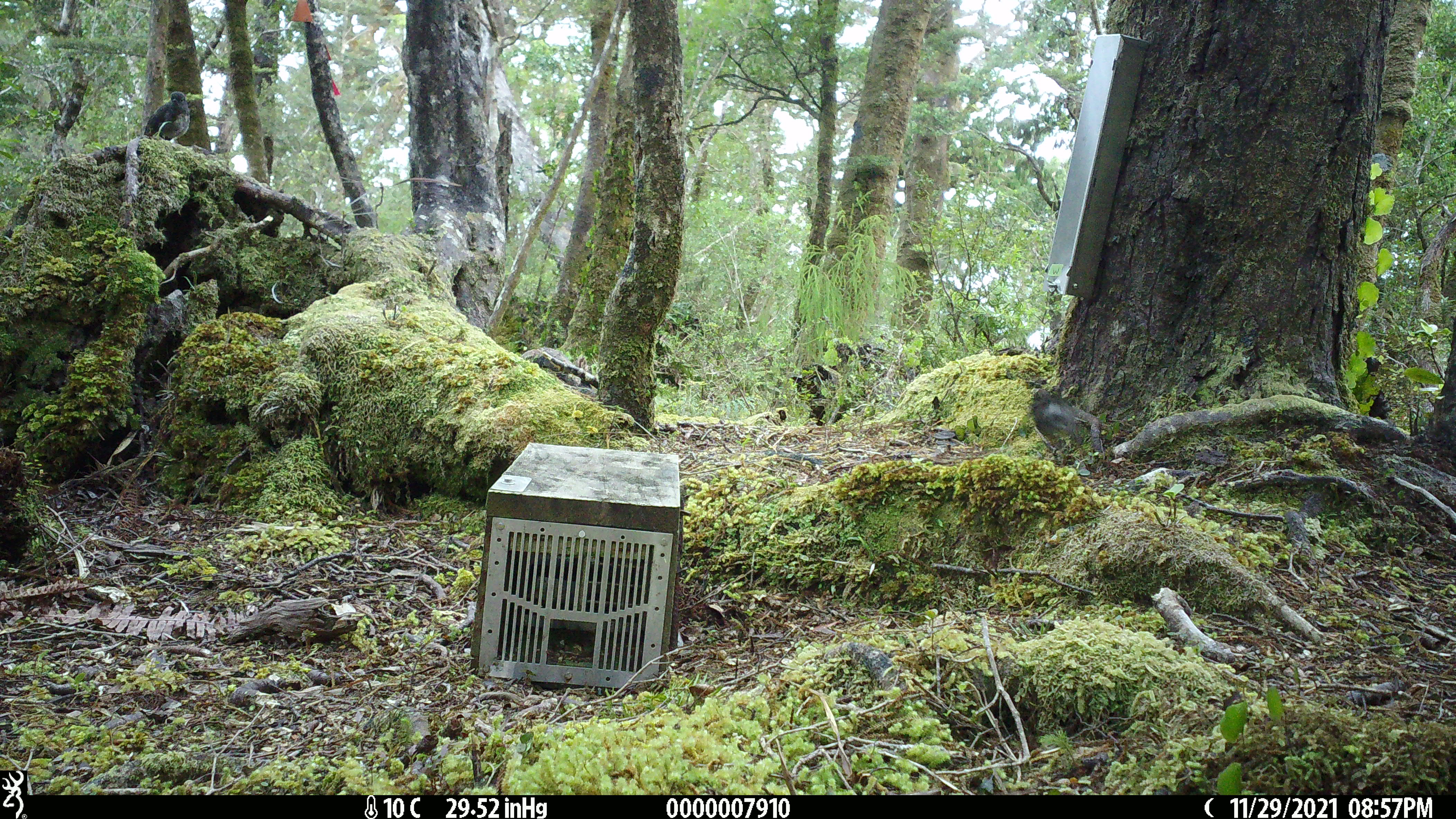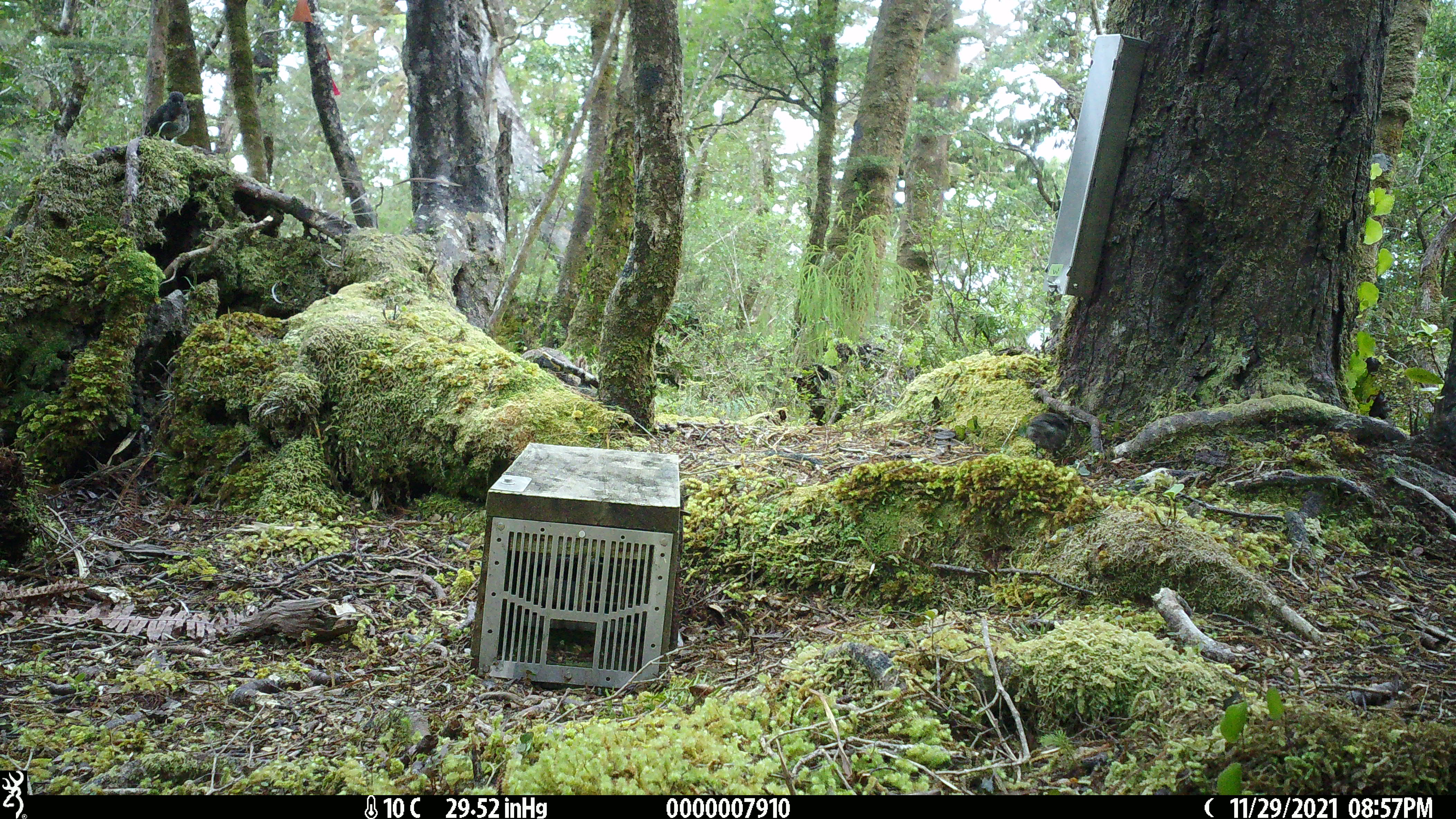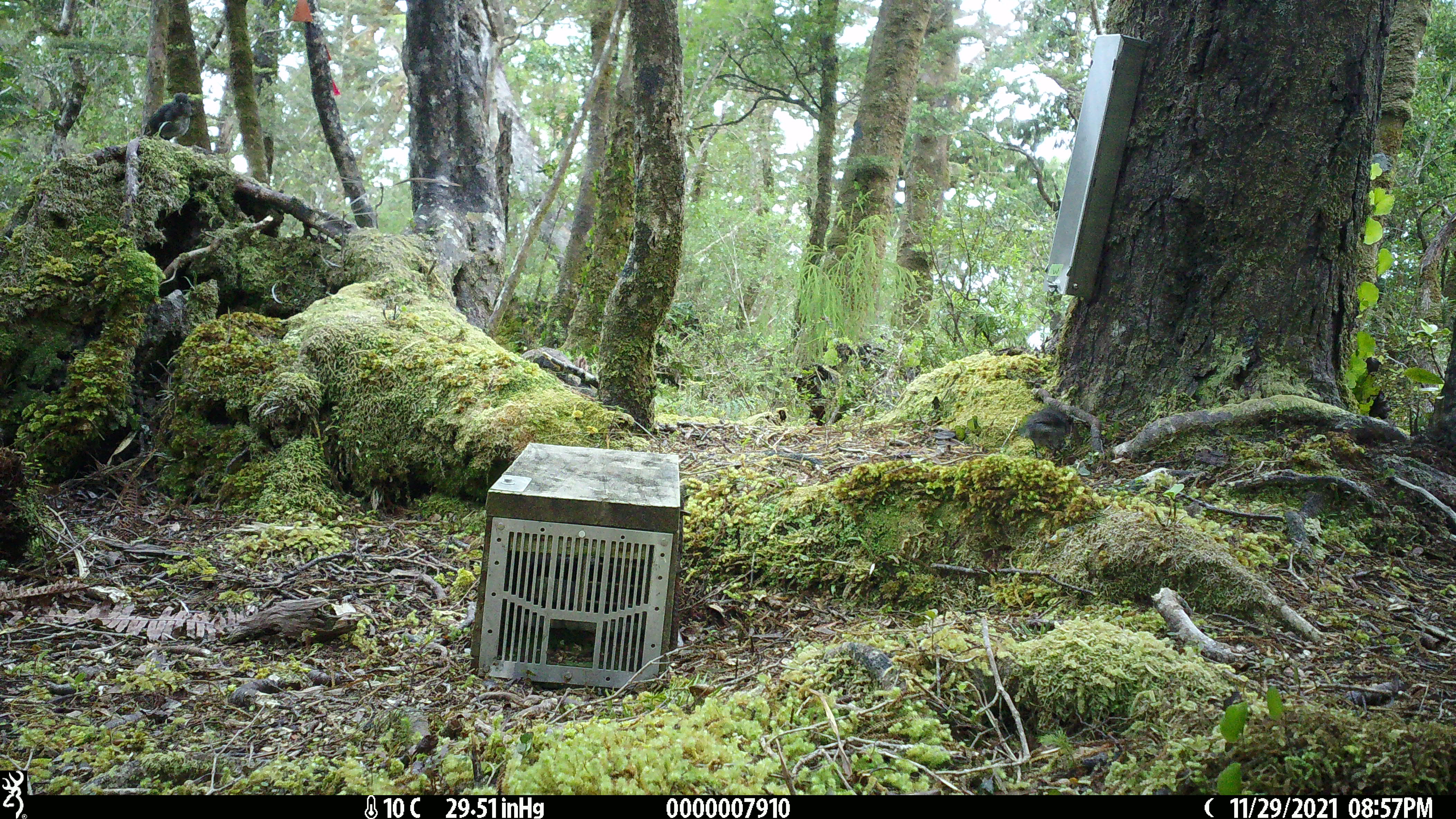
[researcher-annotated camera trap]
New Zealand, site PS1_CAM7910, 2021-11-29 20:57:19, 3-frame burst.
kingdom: Animalia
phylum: Chordata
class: Aves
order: Passeriformes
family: Petroicidae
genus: Petroica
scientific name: Petroica australis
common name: new zealand robin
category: robin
Robin (new zealand robin) (Petroica australis).